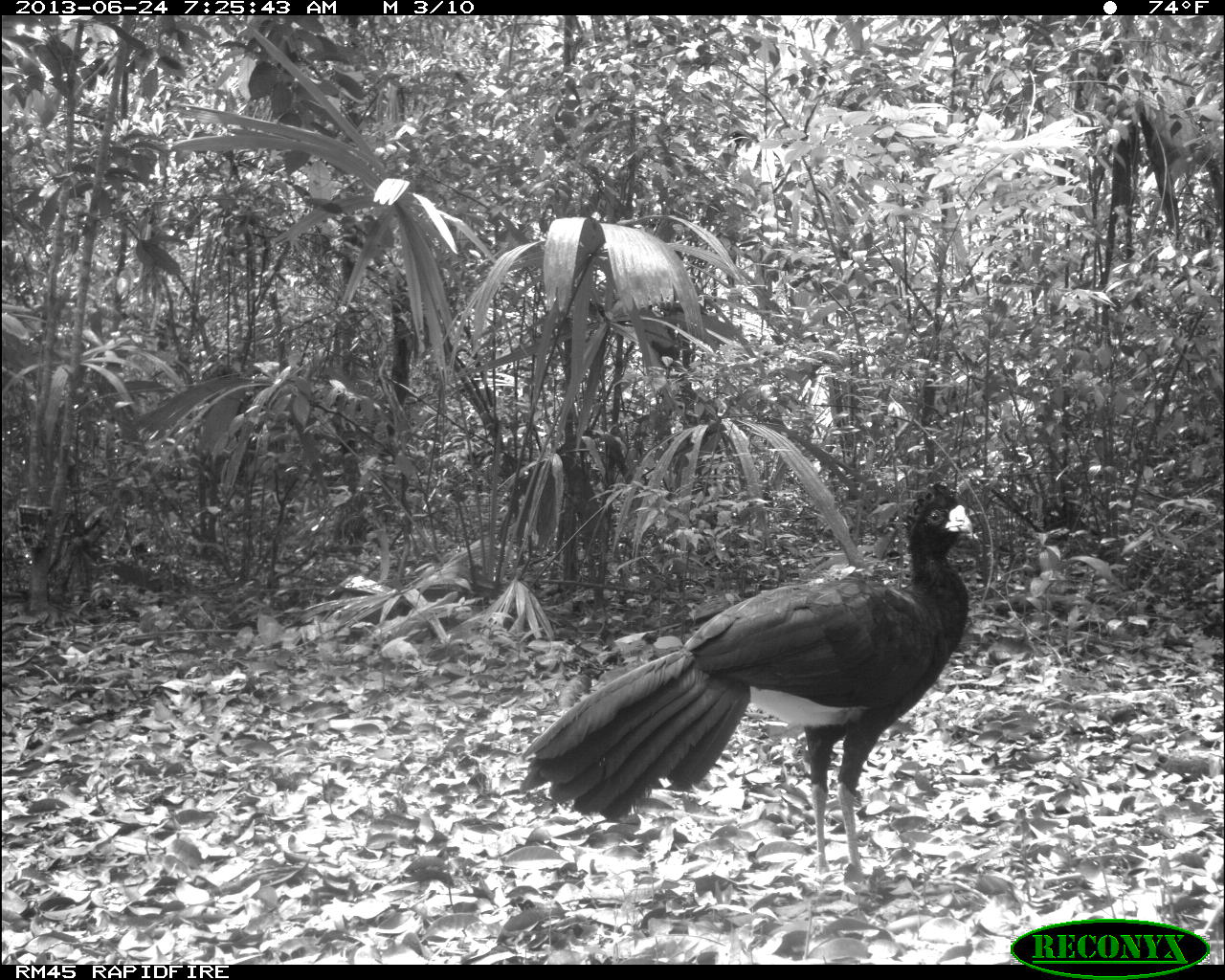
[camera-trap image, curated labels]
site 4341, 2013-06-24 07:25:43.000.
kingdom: Animalia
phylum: Chordata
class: Aves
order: Galliformes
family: Cracidae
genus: Crax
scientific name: Crax rubra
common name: great curassow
Crax rubra (great curassow), count 1, sex male.